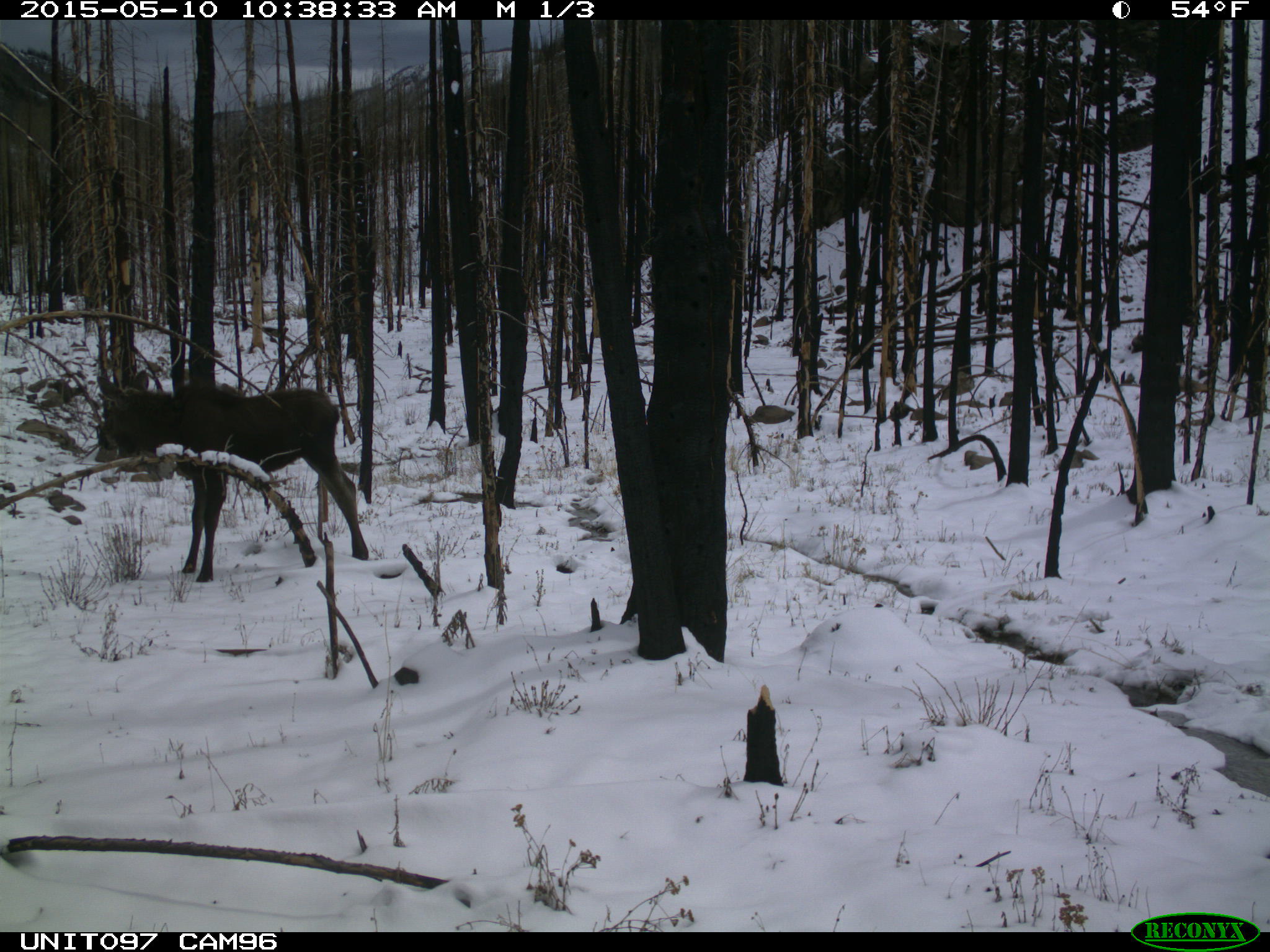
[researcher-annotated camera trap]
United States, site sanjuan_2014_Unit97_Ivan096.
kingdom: Animalia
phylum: Chordata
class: Mammalia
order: Artiodactyla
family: Cervidae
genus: Alces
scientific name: Alces alces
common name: moose